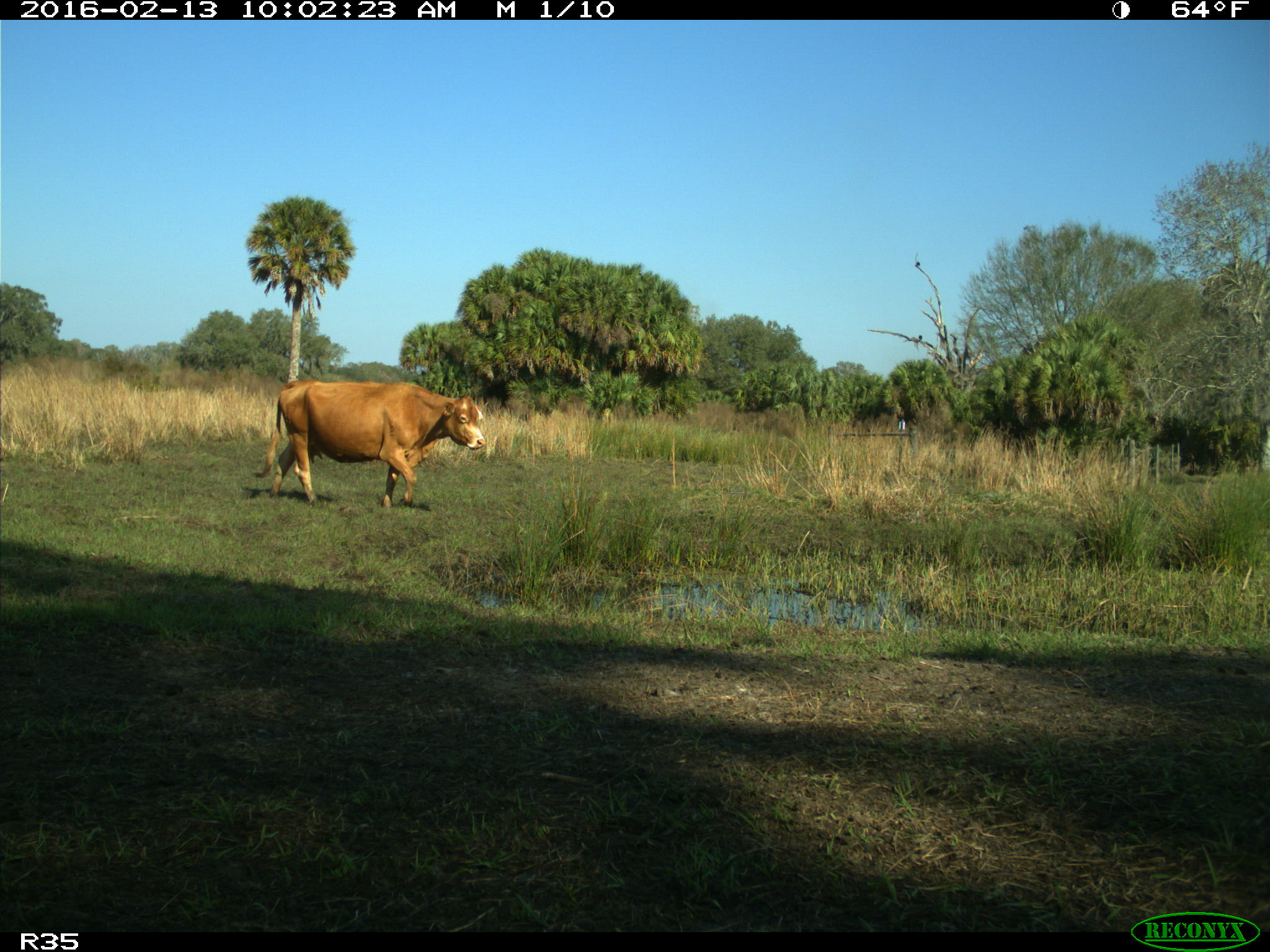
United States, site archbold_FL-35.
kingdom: Animalia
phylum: Chordata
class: Mammalia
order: Artiodactyla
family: Bovidae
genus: Bos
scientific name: Bos taurus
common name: domestic cow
Bos taurus (domestic cow).